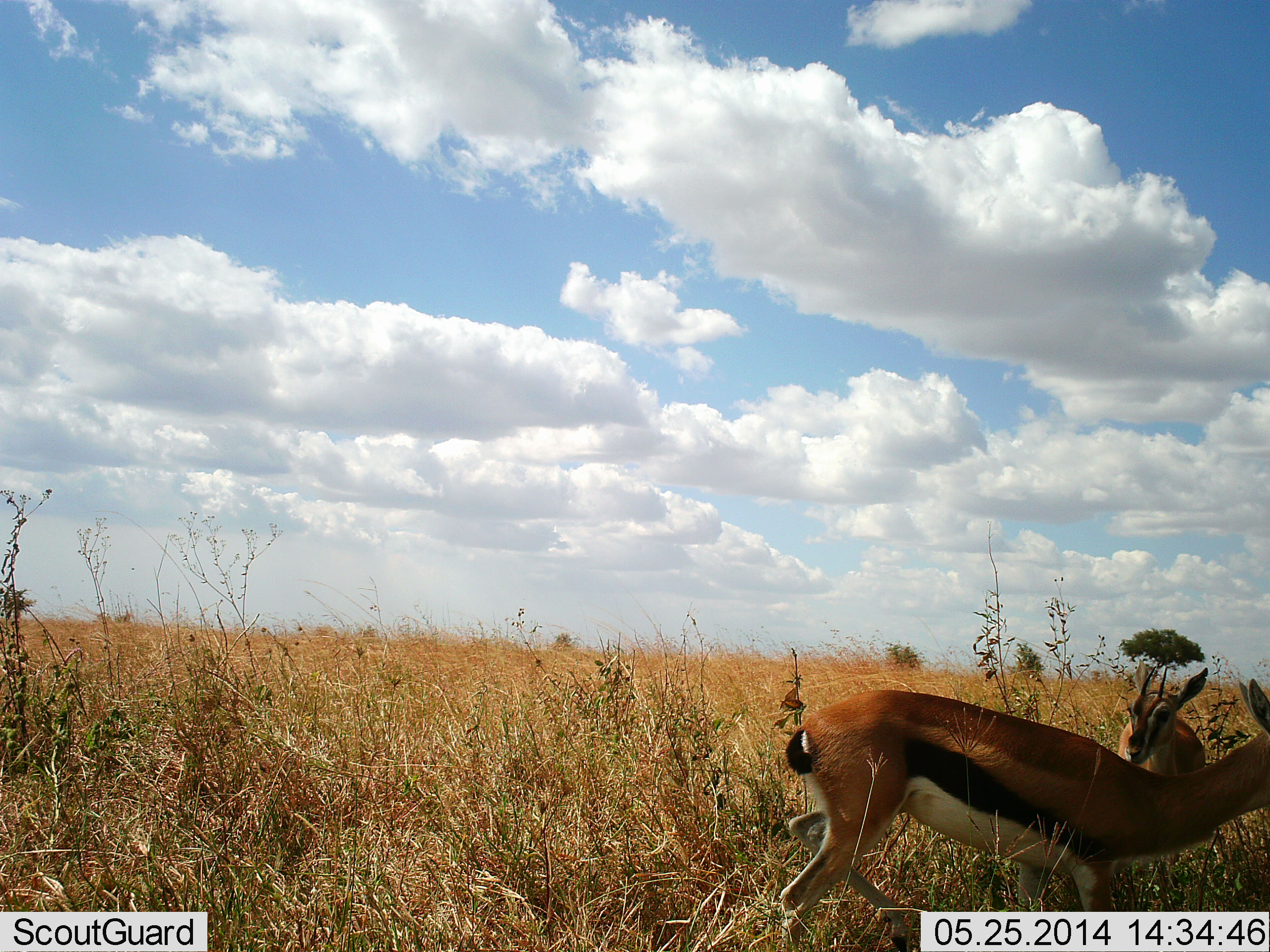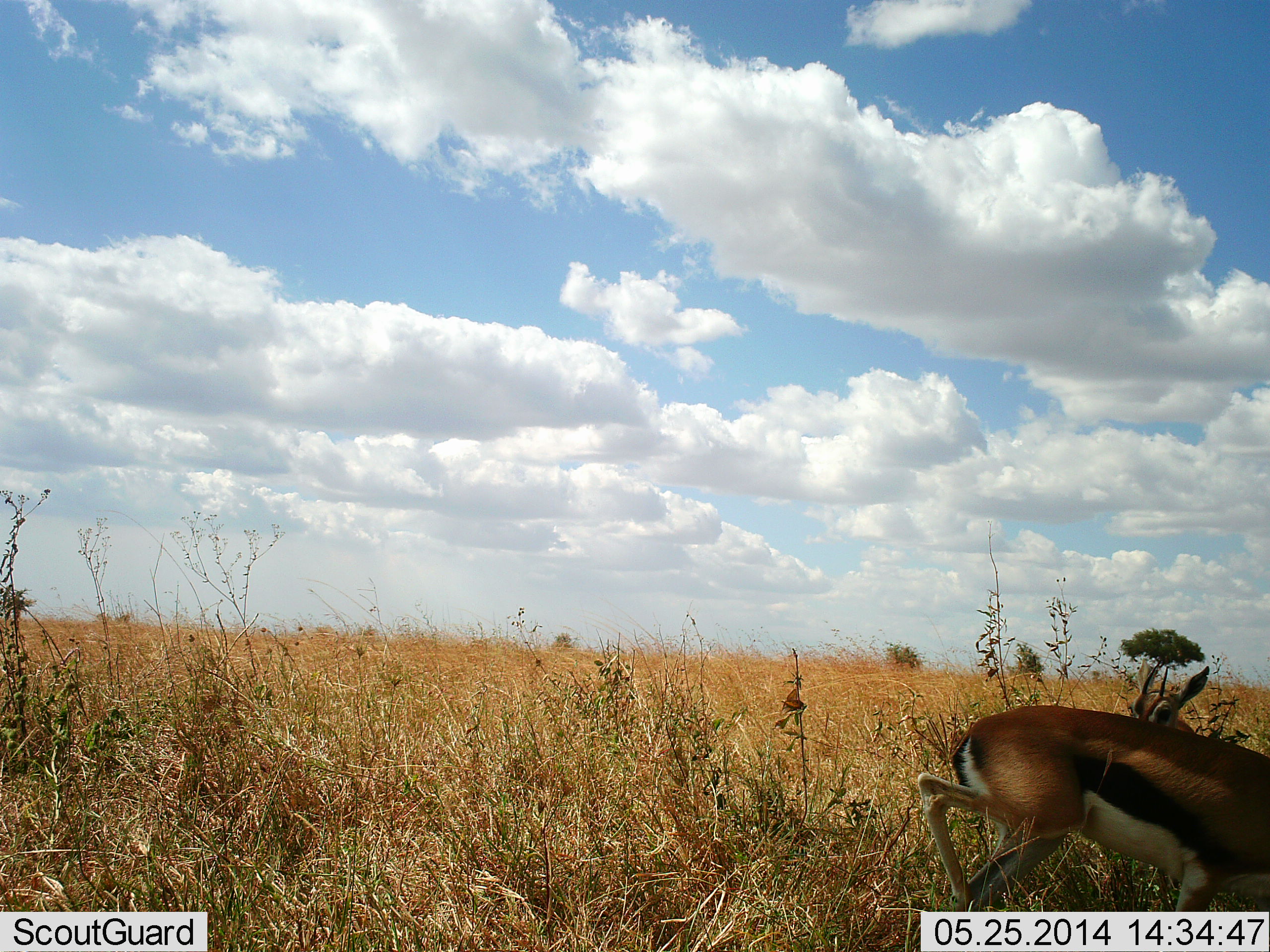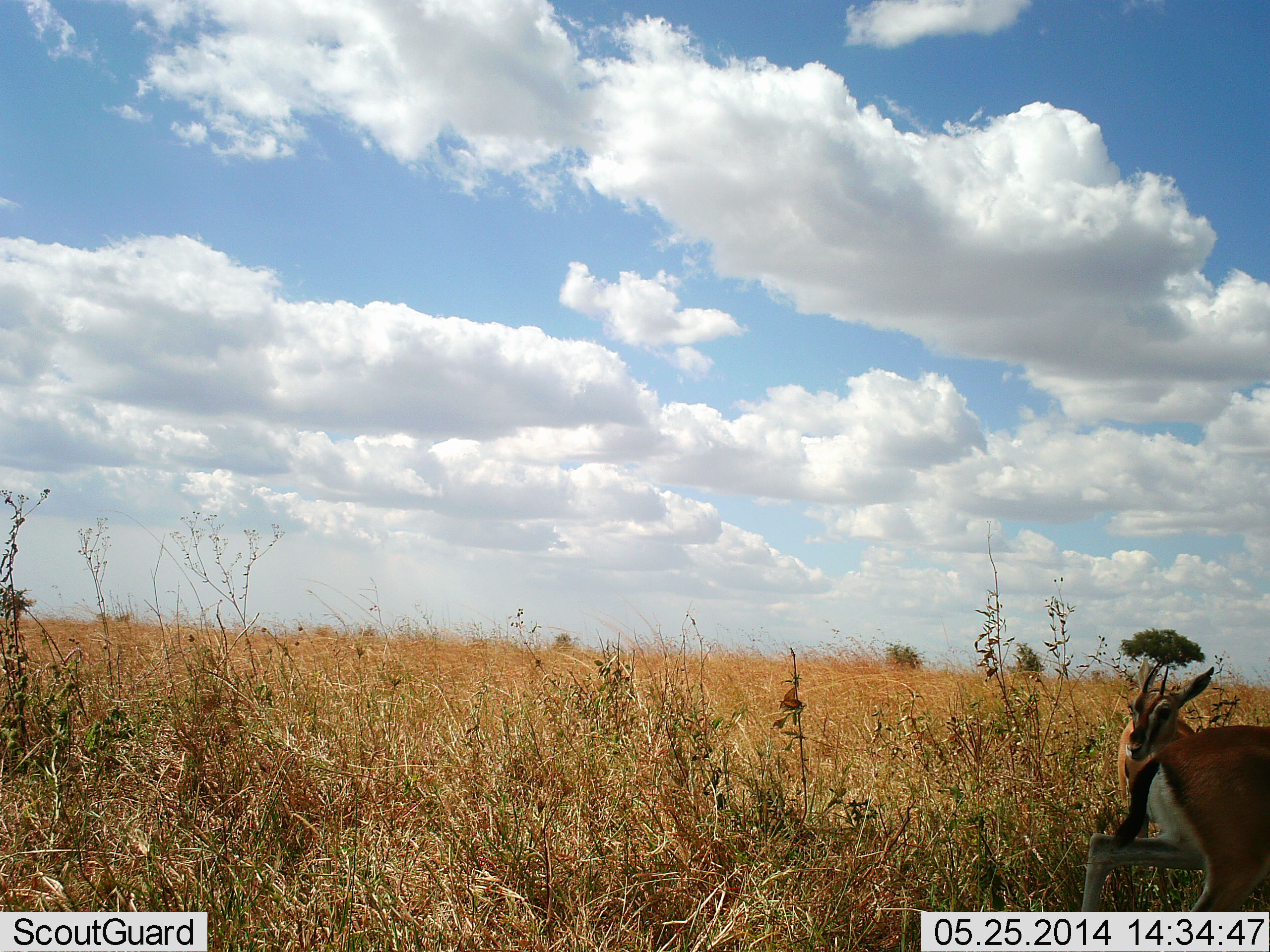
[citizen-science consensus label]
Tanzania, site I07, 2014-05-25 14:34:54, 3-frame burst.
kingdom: Animalia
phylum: Chordata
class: Mammalia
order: Artiodactyla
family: Bovidae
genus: Eudorcas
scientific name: Eudorcas thomsonii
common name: thomson's gazelle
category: gazellethomsons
Gazellethomsons (thomson's gazelle) (Eudorcas thomsonii), count 2. Behavior (volunteer vote fractions): standing 45%, resting 27%, moving 82%, interacting 9%. Young present (vote fraction): 0%. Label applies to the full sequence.